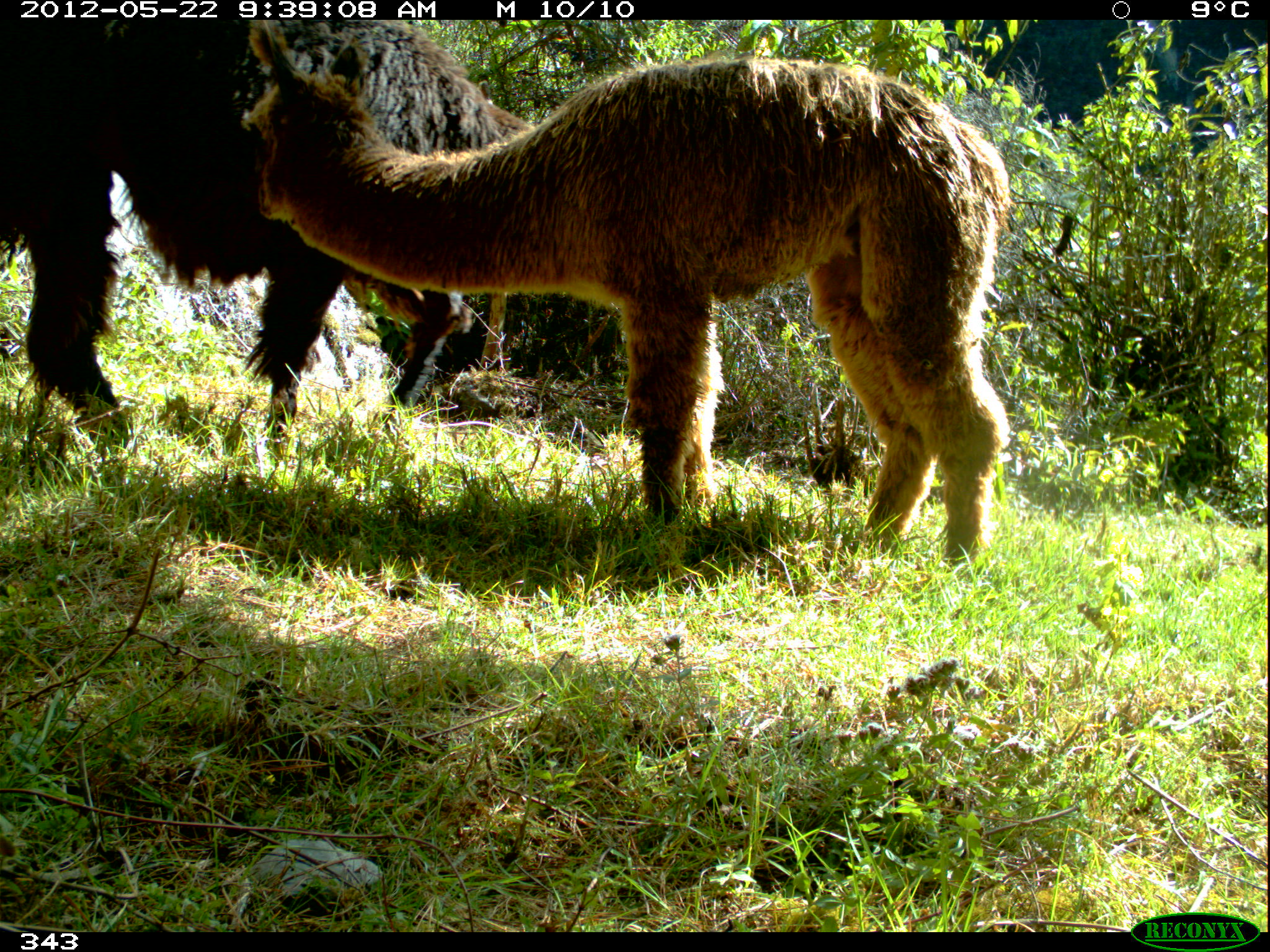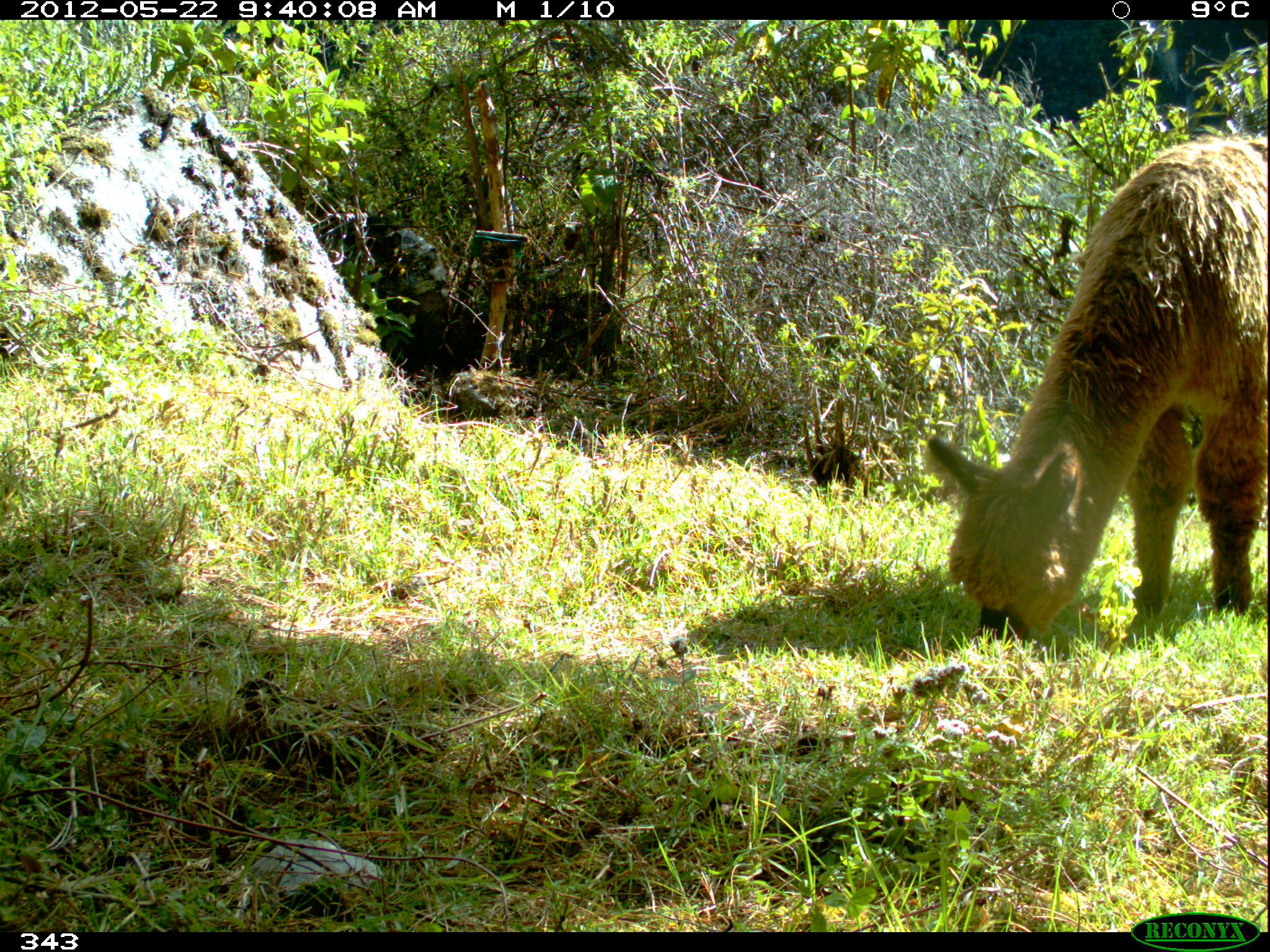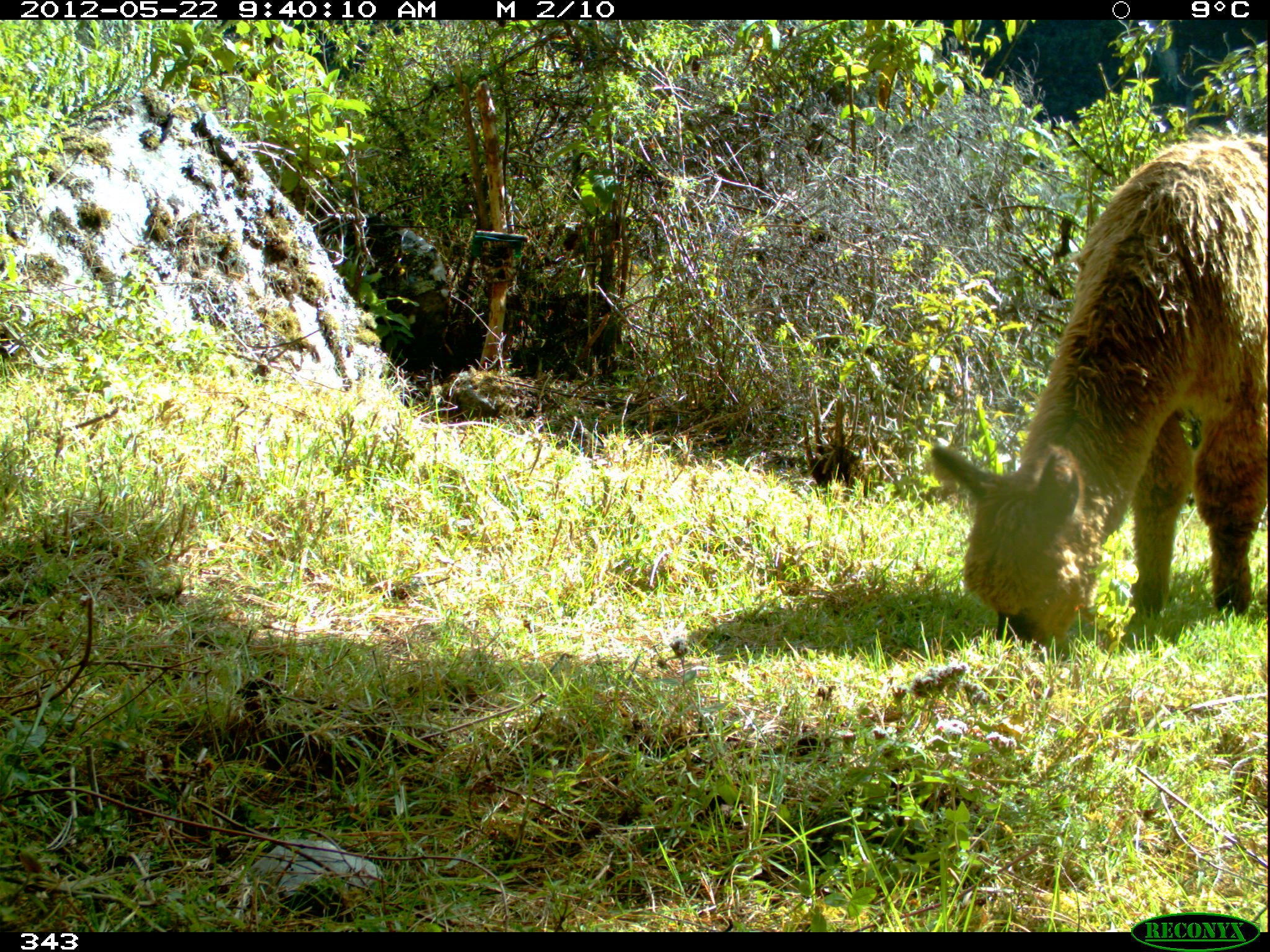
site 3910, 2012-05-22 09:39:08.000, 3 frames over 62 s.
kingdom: Animalia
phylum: Chordata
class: Mammalia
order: Artiodactyla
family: Camelidae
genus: Vicugna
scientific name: Vicugna pacos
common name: alpaca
Vicugna pacos (alpaca).